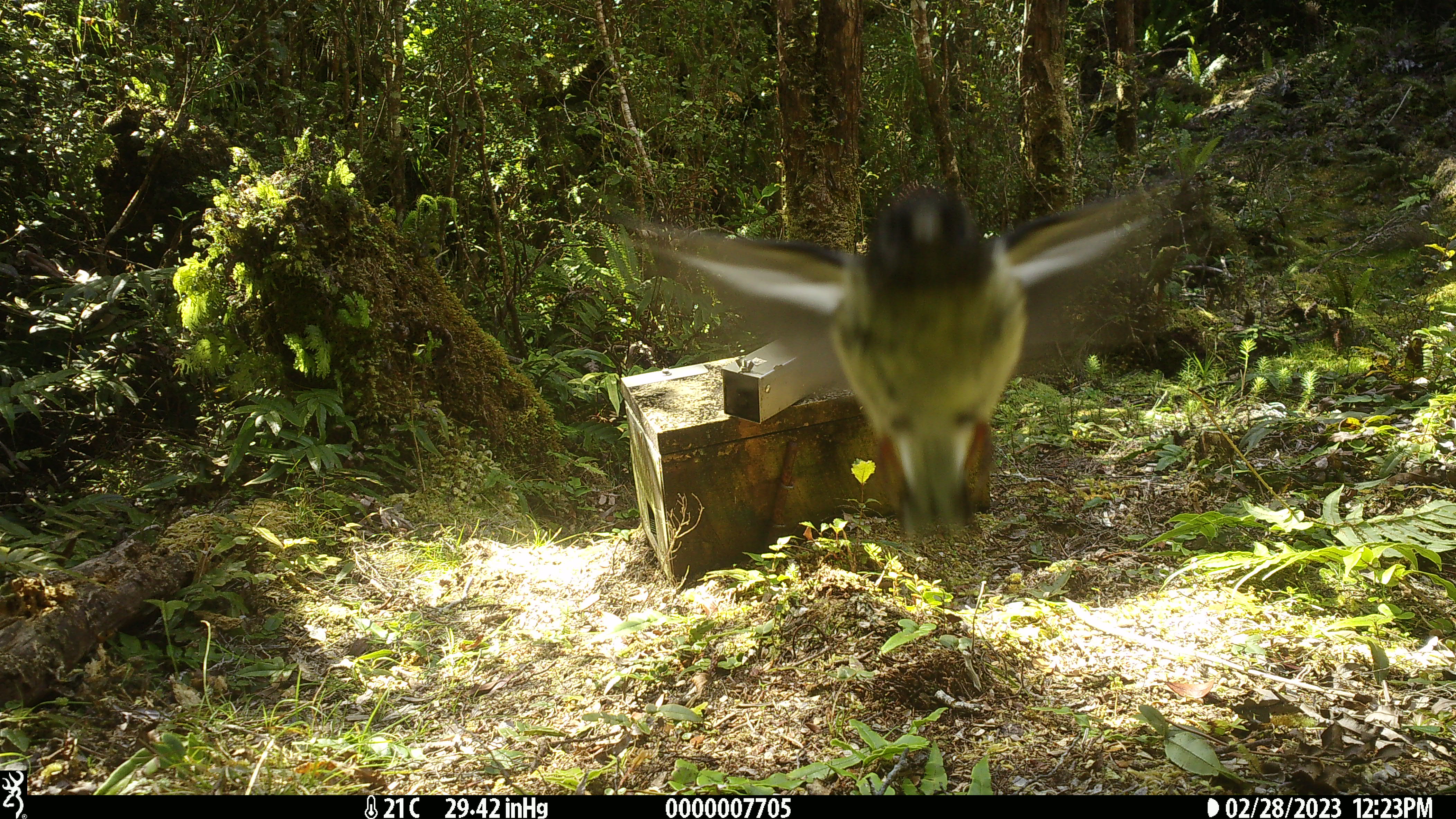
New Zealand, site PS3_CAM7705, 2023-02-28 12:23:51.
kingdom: Animalia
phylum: Chordata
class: Aves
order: Passeriformes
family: Petroicidae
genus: Petroica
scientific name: Petroica macrocephala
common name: tomtit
Tomtit (Petroica macrocephala).